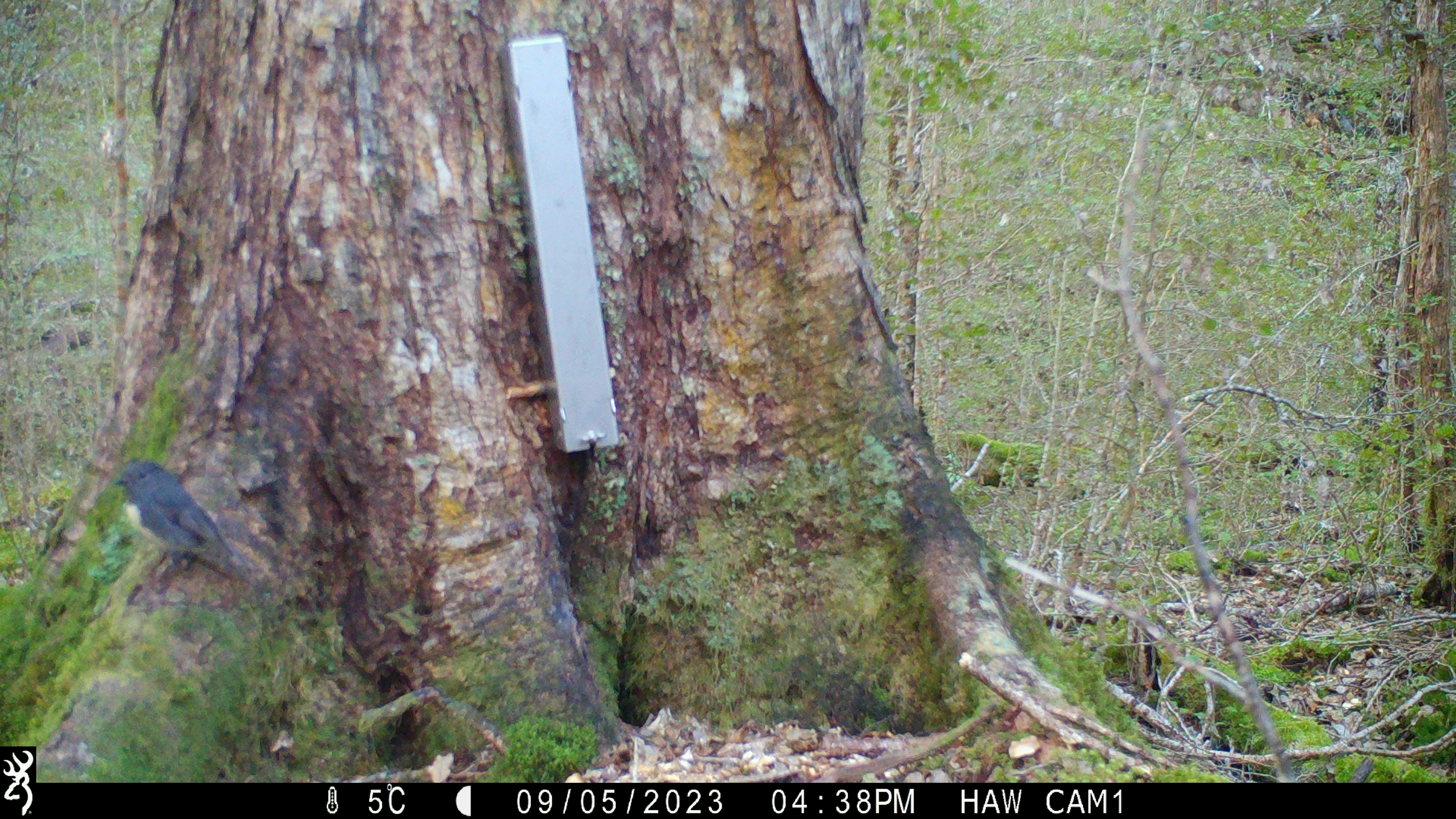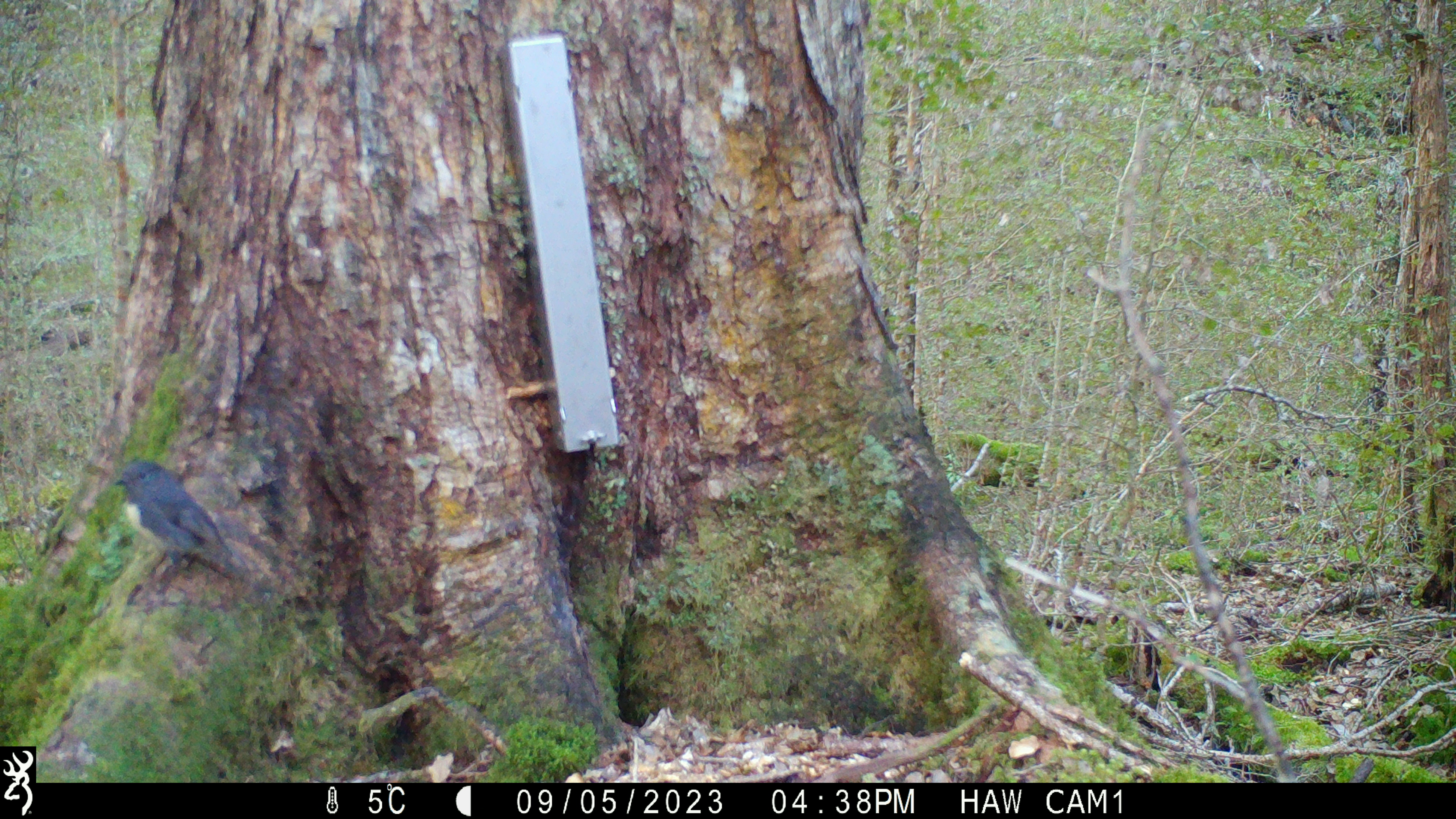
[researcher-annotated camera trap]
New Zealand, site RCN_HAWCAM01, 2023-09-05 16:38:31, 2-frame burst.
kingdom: Animalia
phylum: Chordata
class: Aves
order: Passeriformes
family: Petroicidae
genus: Petroica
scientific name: Petroica australis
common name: new zealand robin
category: robin